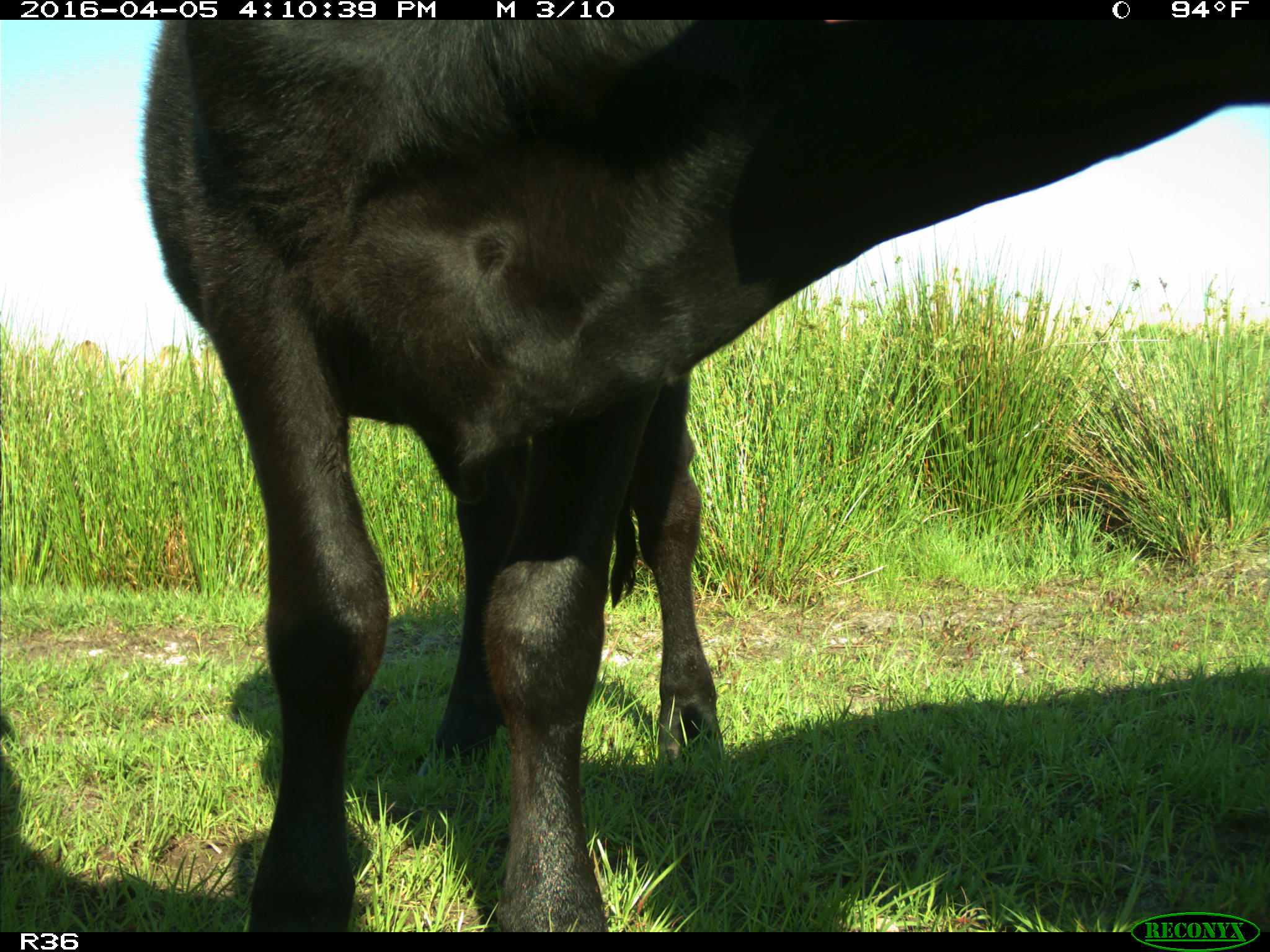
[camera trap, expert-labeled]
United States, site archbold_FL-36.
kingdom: Animalia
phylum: Chordata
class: Mammalia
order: Artiodactyla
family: Bovidae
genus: Bos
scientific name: Bos taurus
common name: domestic cow